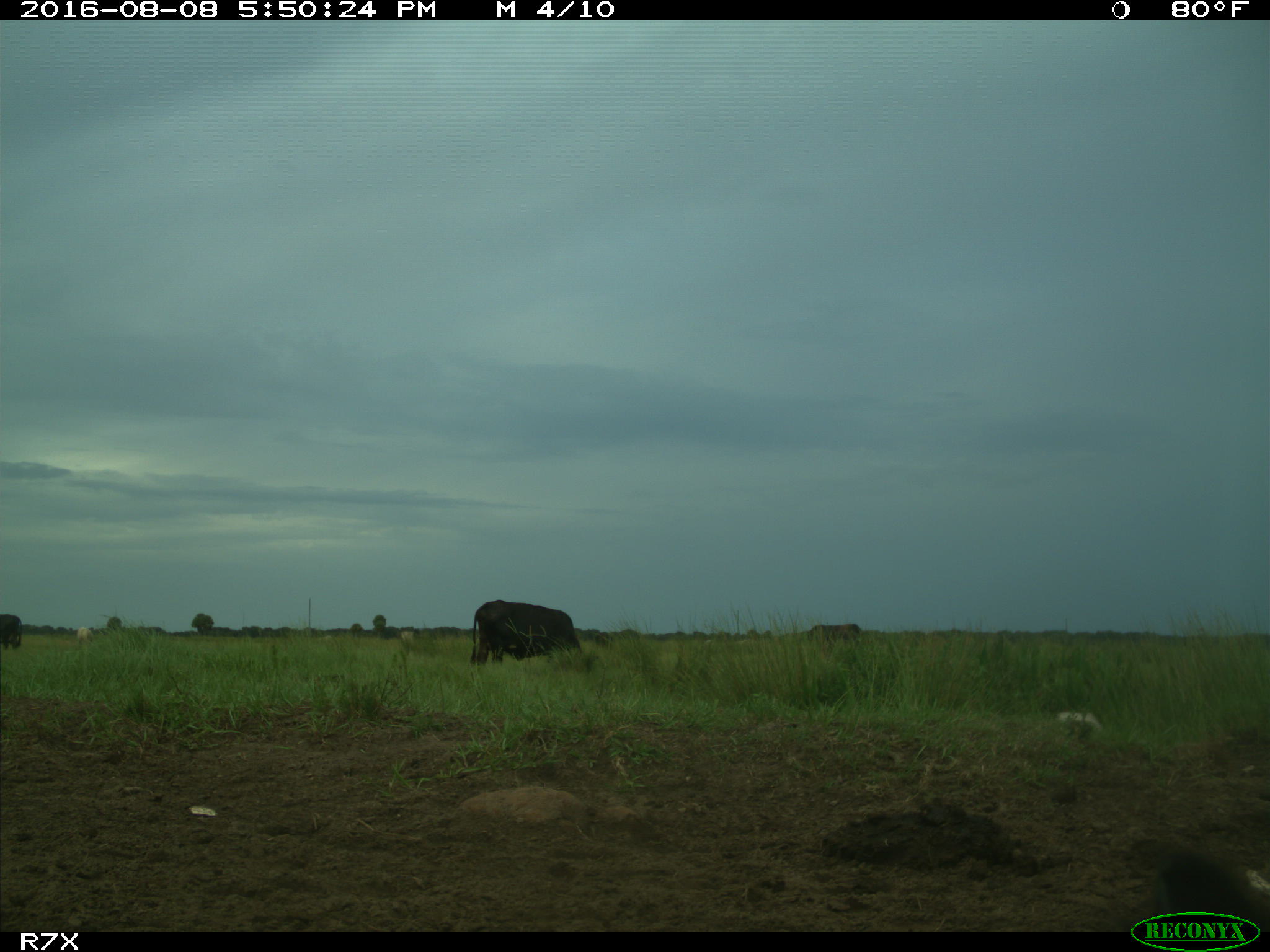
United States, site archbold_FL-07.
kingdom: Animalia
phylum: Chordata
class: Mammalia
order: Artiodactyla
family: Bovidae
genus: Bos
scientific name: Bos taurus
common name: domestic cow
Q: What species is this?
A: Bos taurus (domestic cow).